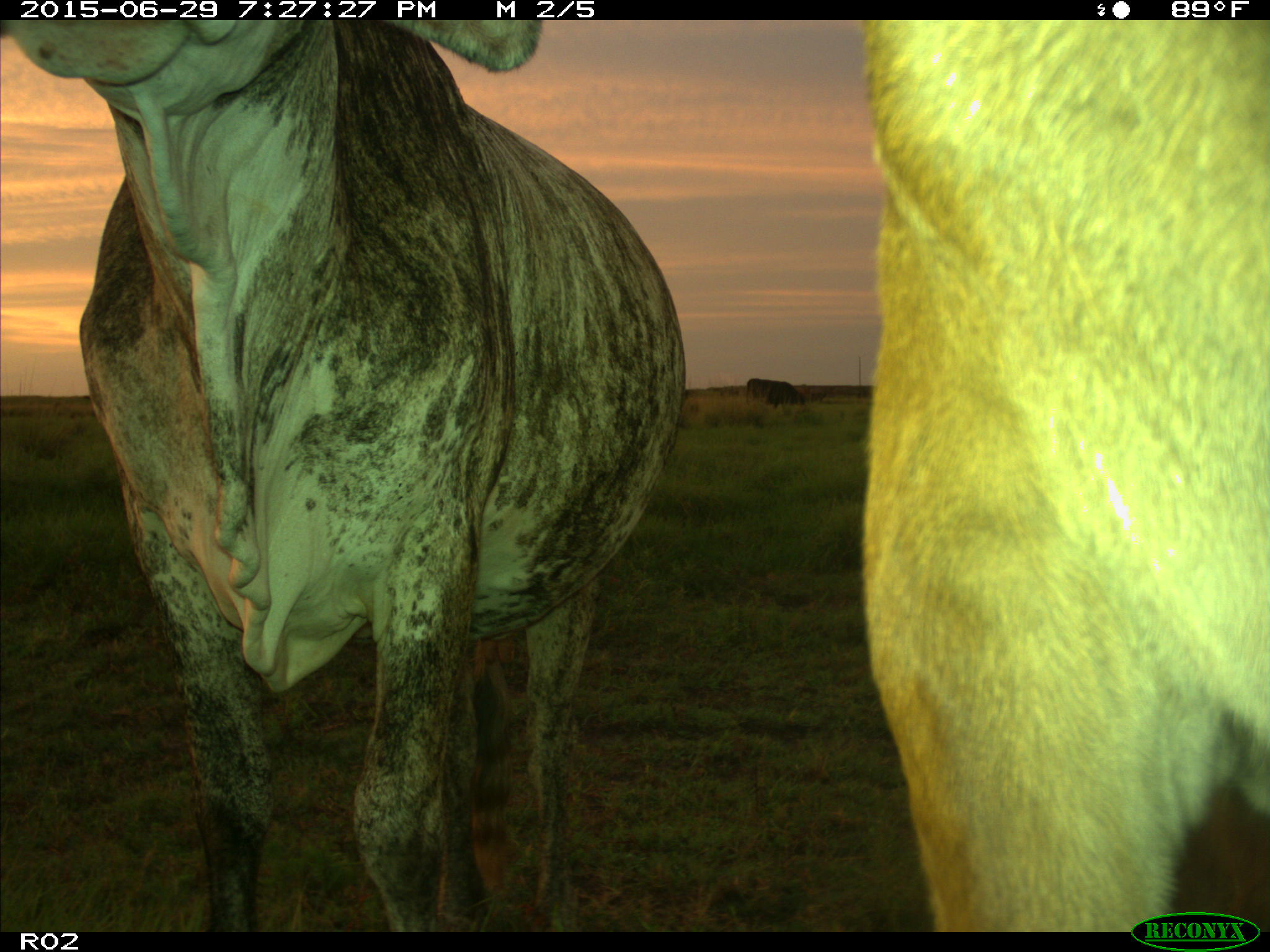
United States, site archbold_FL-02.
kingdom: Animalia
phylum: Chordata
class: Mammalia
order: Artiodactyla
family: Bovidae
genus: Bos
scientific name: Bos taurus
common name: domestic cow